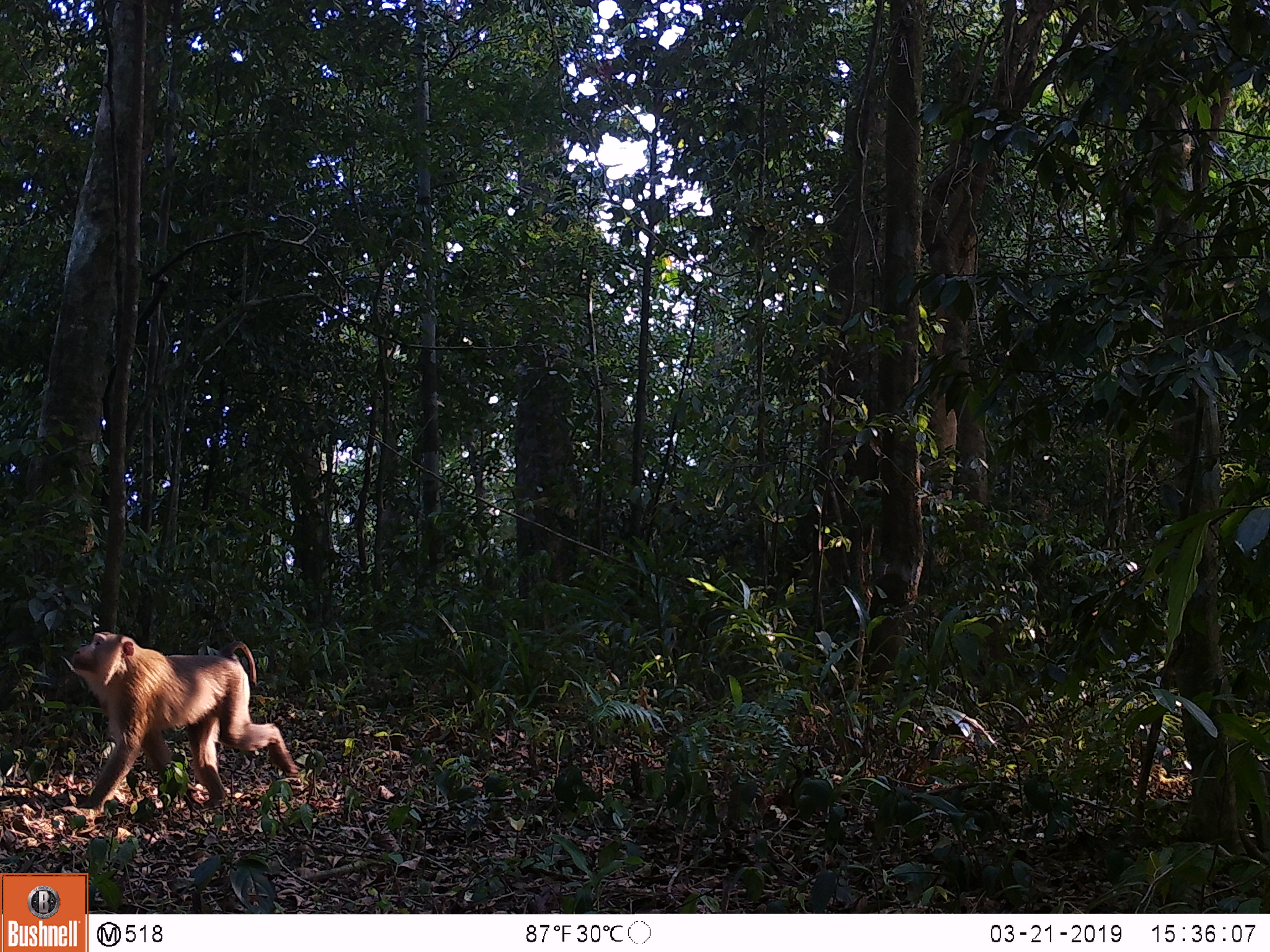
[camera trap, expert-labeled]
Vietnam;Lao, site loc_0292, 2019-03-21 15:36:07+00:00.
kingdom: Animalia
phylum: Chordata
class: Mammalia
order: Primates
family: Cercopithecidae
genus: Macaca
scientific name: Macaca nemestrina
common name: pig-tailed macaque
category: pig tailed macaque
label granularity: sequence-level